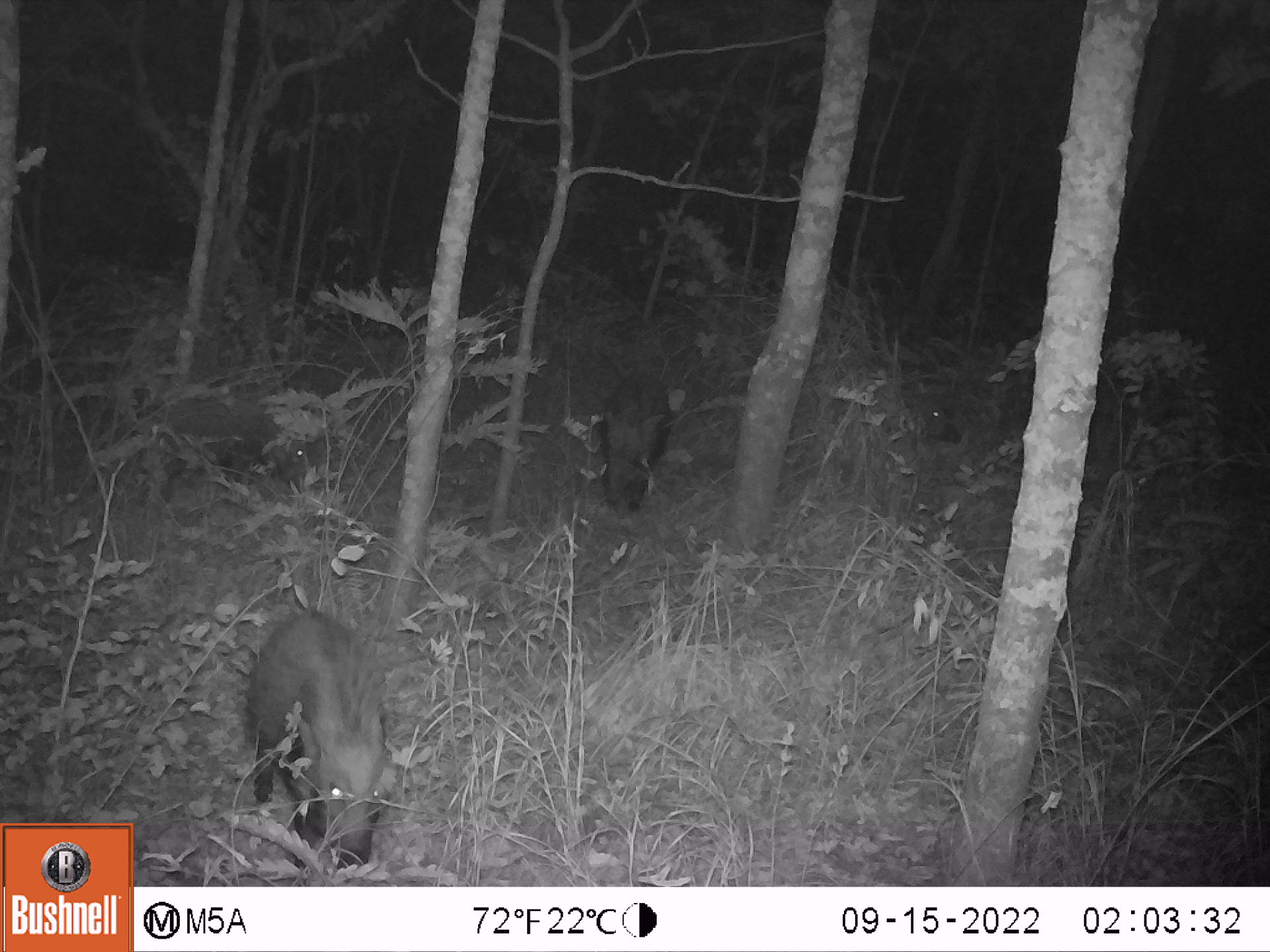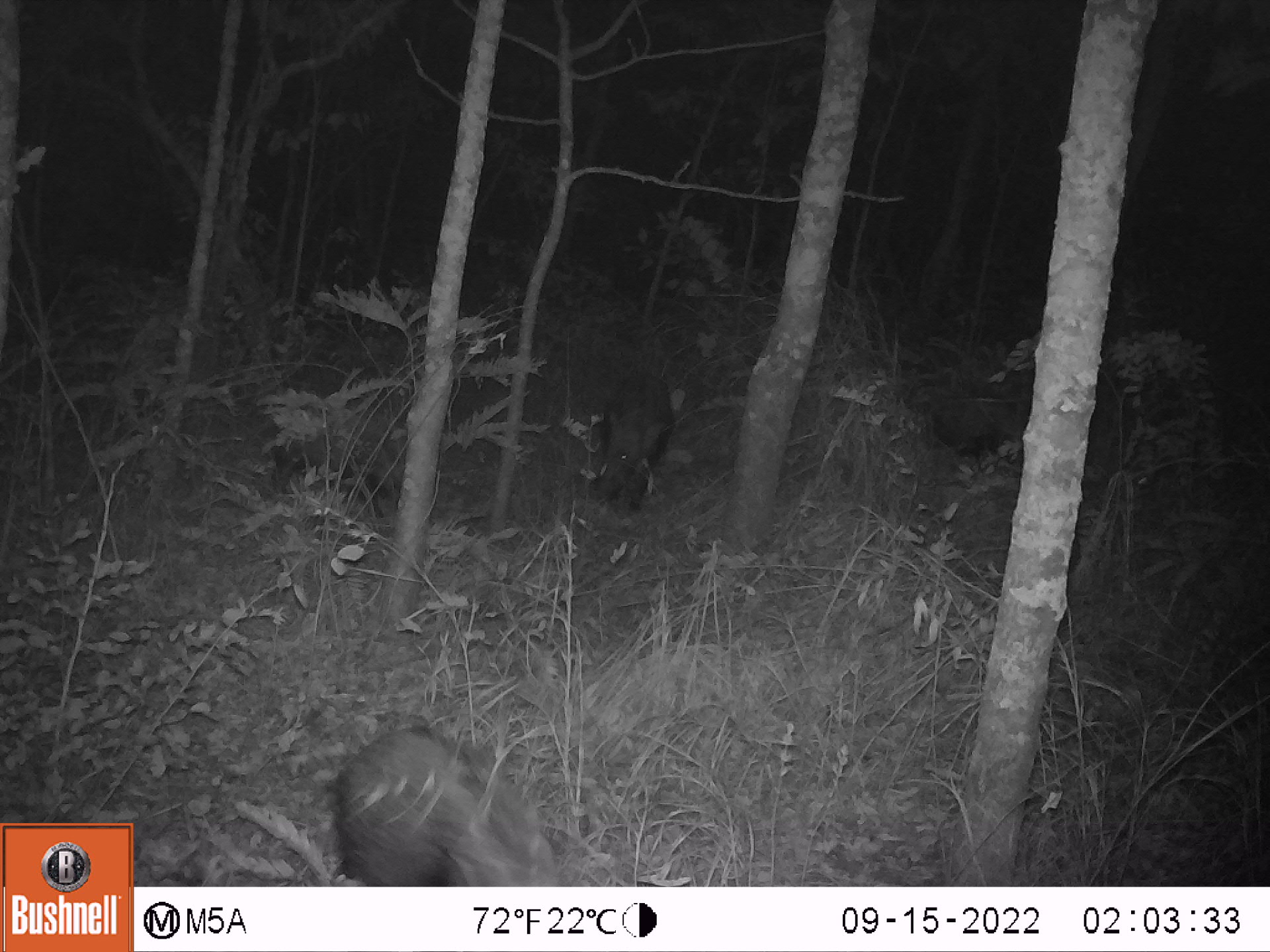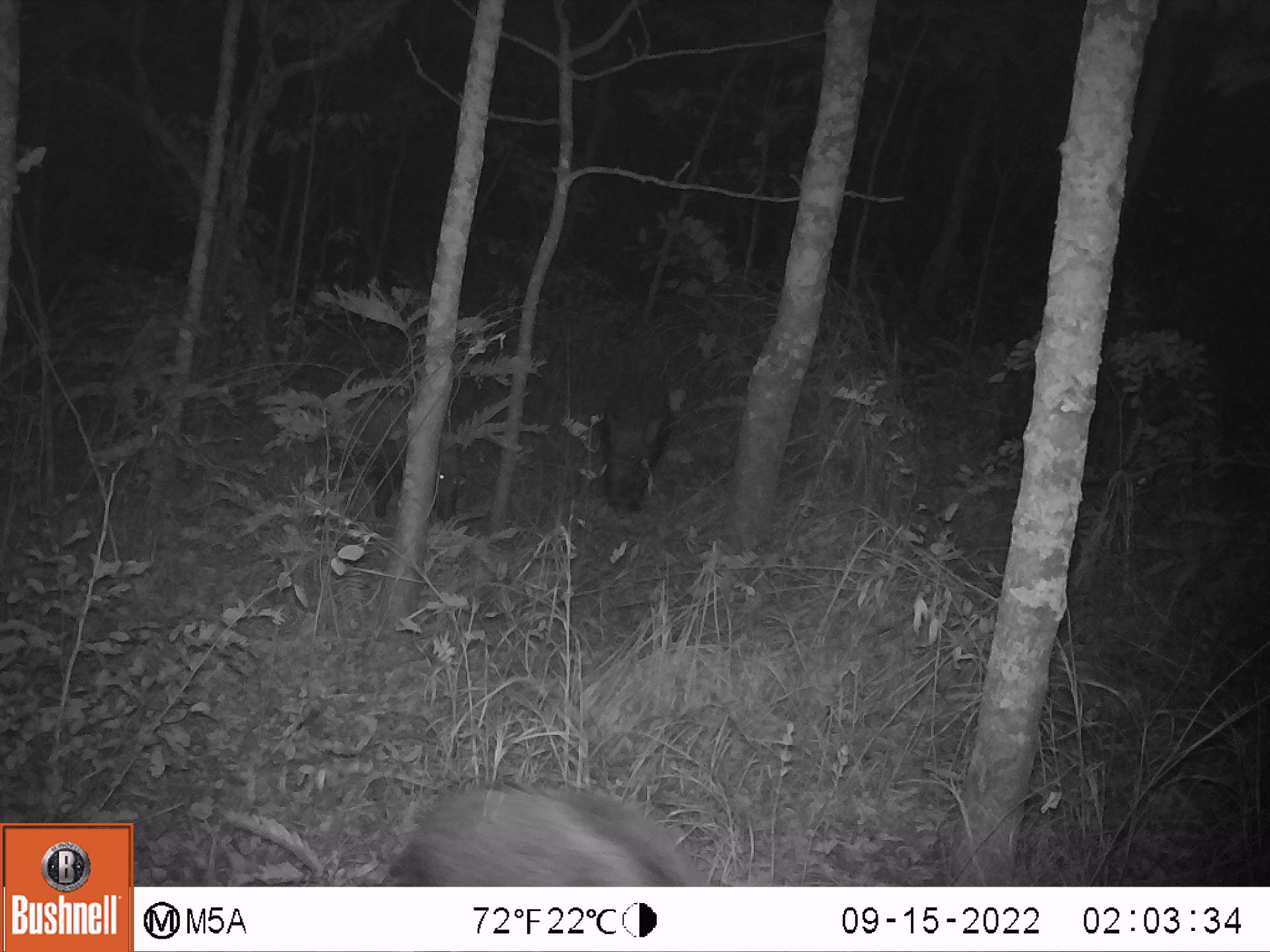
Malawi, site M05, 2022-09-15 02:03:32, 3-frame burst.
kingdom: Animalia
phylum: Chordata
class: Mammalia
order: Artiodactyla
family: Suidae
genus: Potamochoerus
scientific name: Potamochoerus larvatus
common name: bushpig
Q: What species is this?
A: Bushpig (Potamochoerus larvatus).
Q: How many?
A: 4.